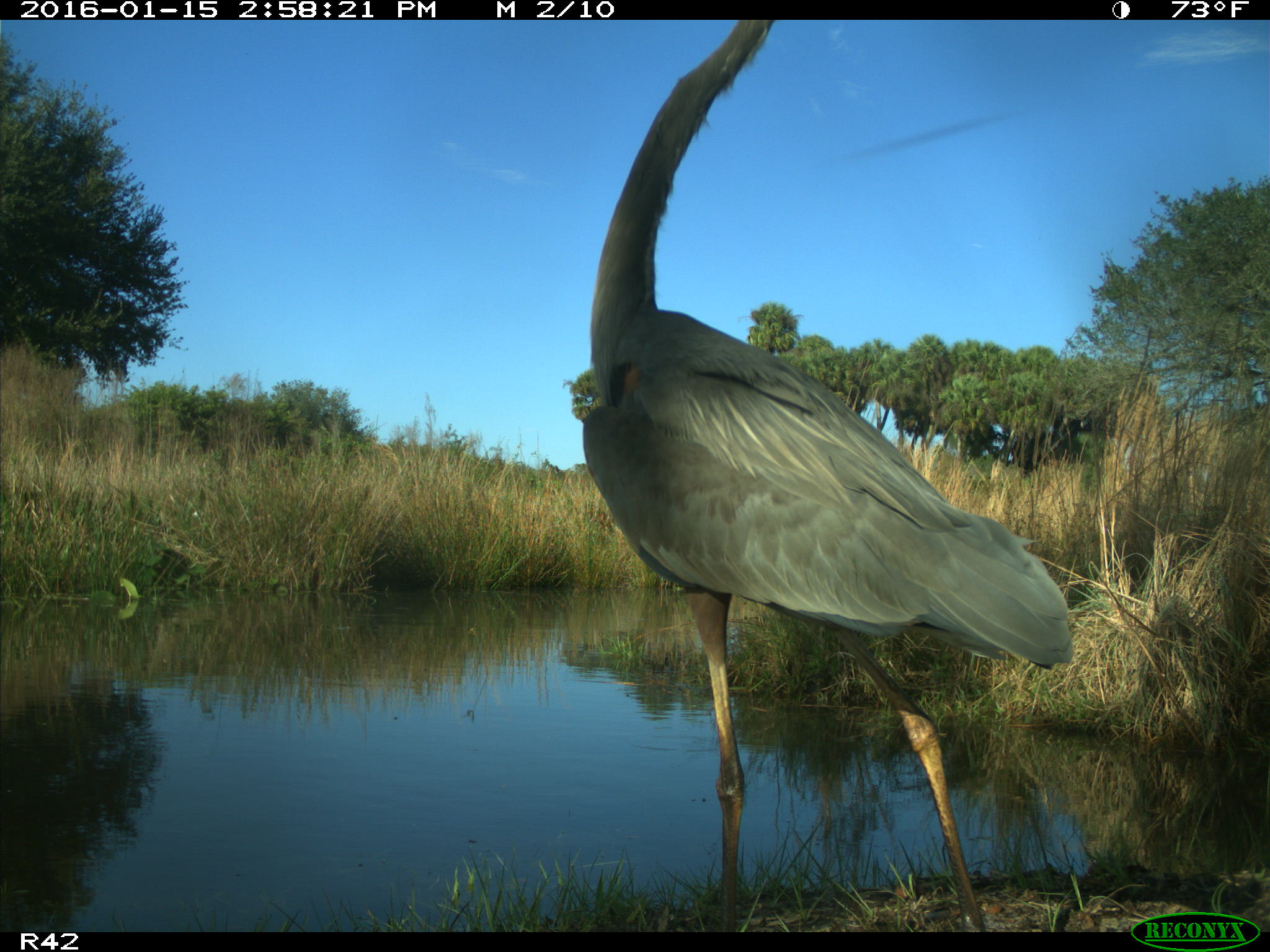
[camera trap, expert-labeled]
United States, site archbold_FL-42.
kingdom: Animalia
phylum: Chordata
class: Aves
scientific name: Aves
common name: birds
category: unidentified bird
Unidentified bird (birds) (Aves).